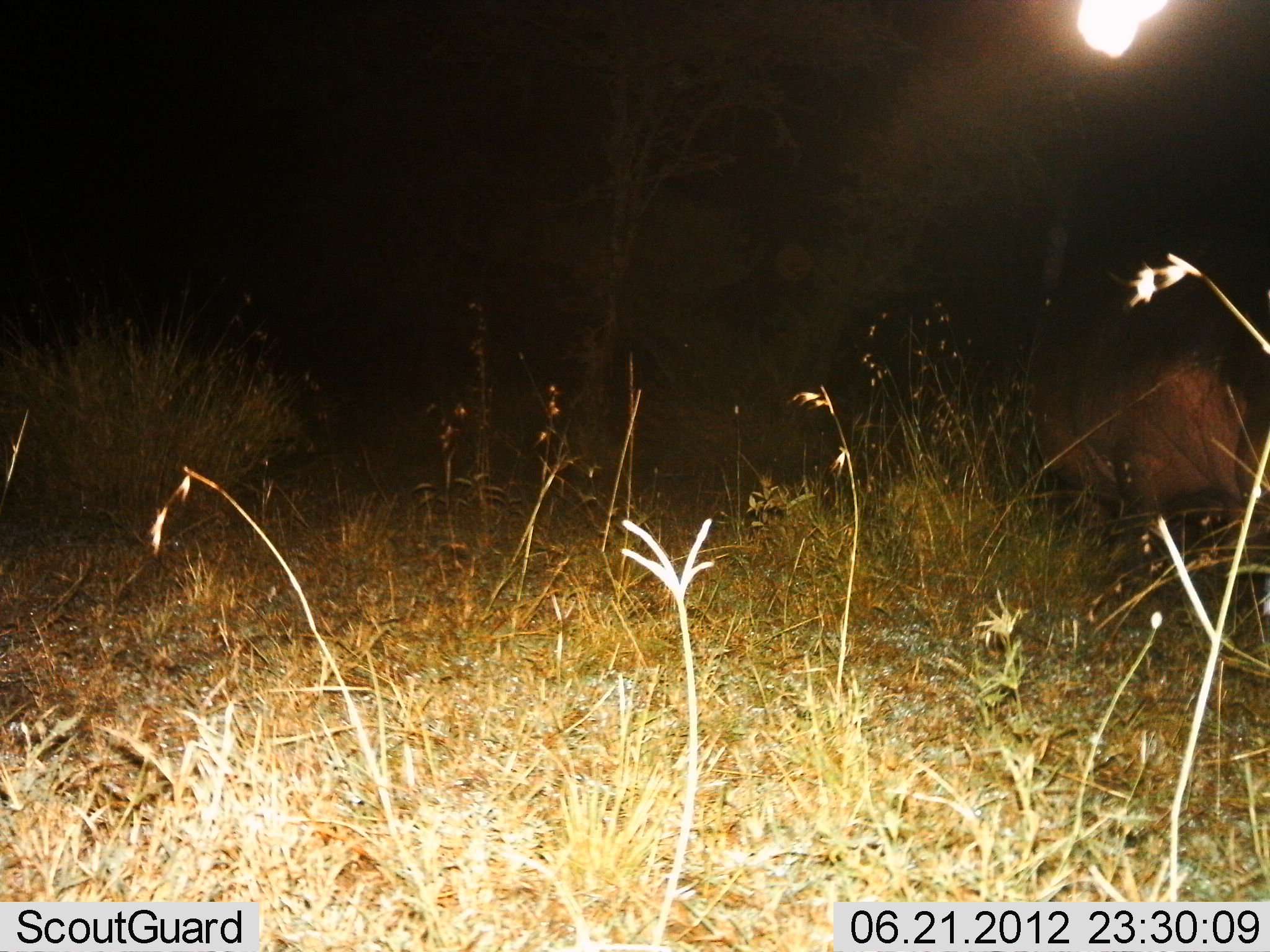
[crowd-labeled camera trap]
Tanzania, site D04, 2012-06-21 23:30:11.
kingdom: Animalia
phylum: Chordata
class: Mammalia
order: Artiodactyla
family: Hippopotamidae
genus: Hippopotamus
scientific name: Hippopotamus amphibius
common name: hippopotamus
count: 1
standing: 70%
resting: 0%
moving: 30%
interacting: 0%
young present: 0%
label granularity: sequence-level